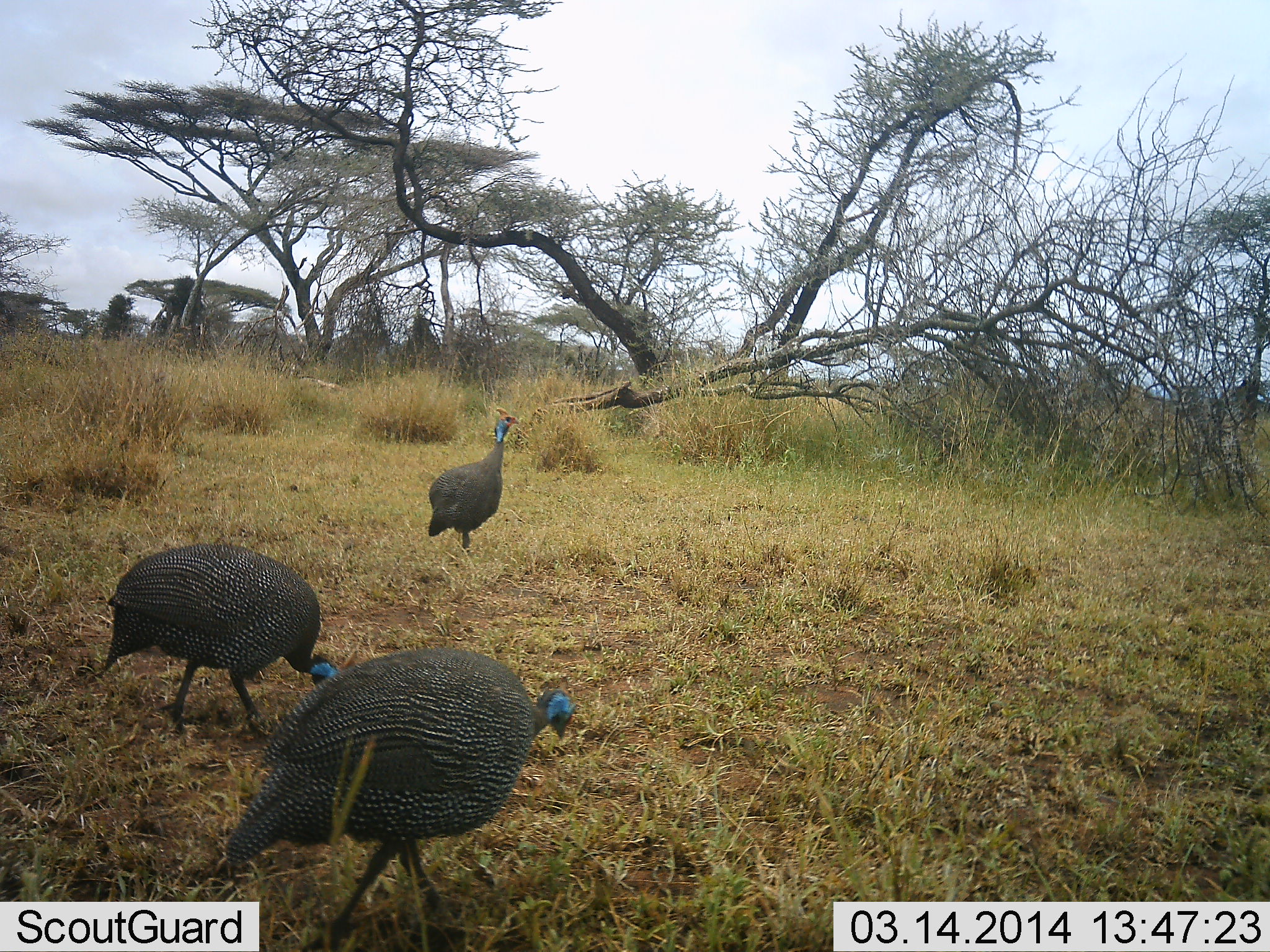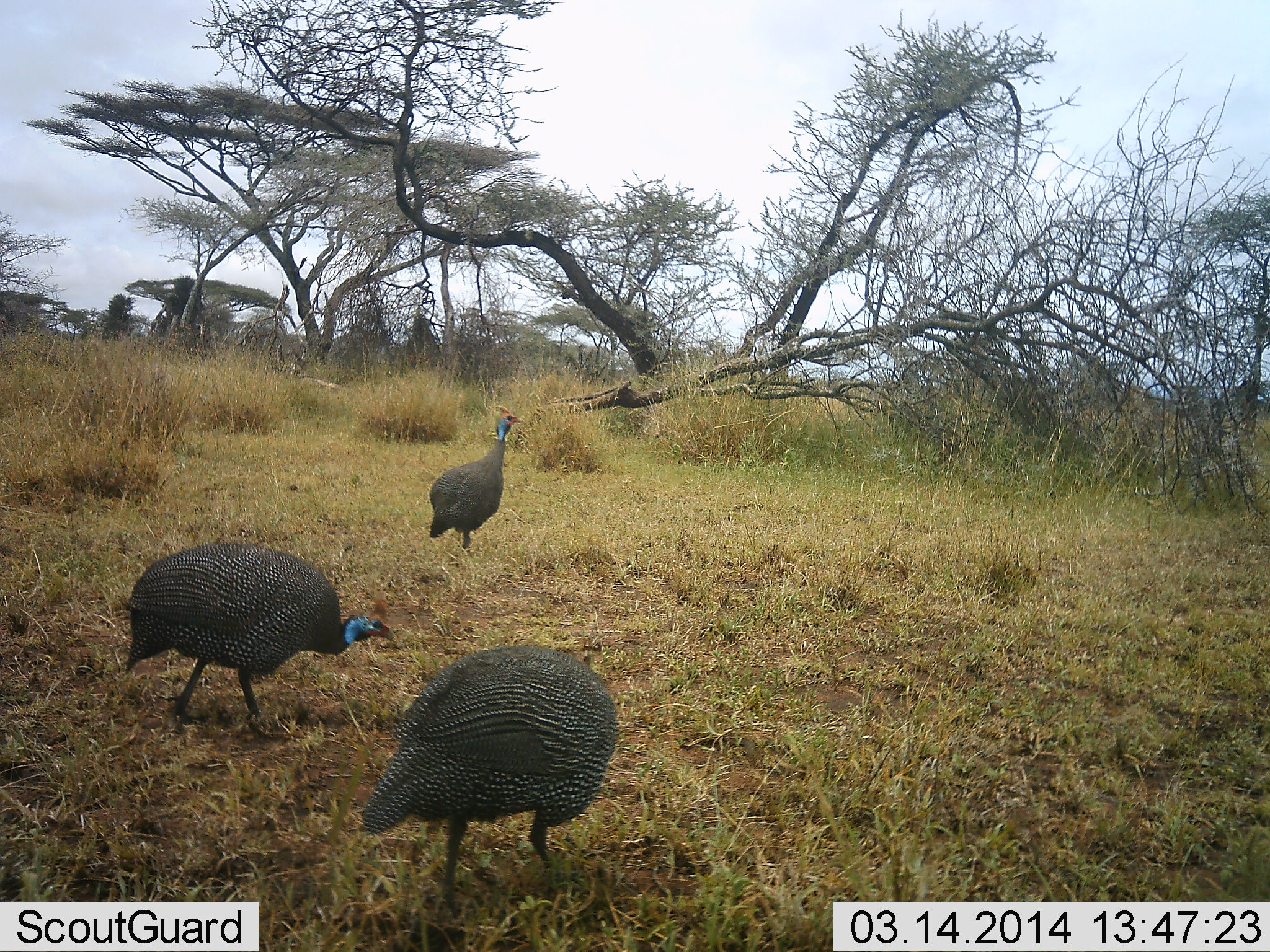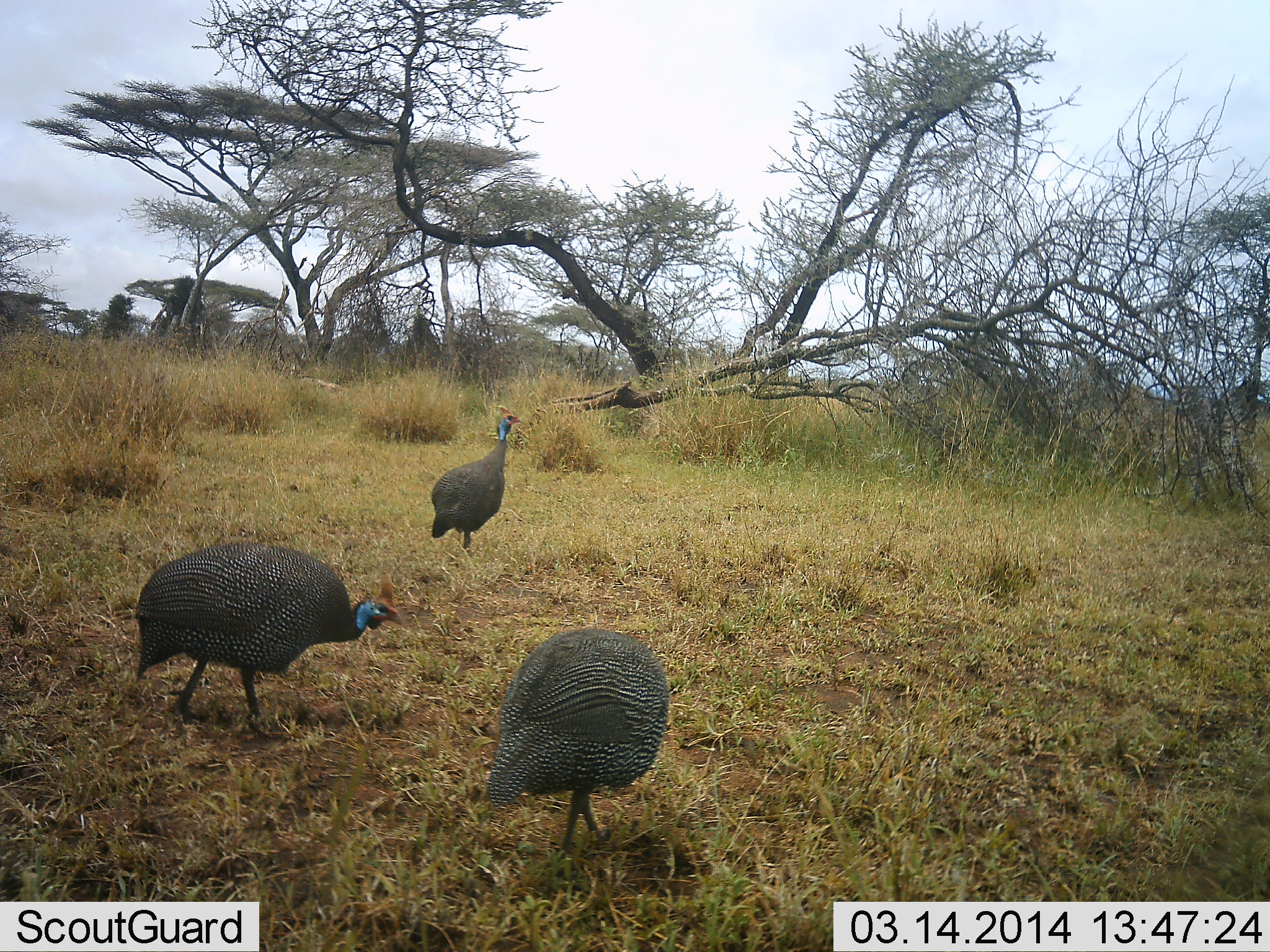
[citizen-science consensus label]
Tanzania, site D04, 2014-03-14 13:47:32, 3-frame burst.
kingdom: Animalia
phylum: Chordata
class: Aves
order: Galliformes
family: Numididae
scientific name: Numididae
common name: guinea fowl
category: guineafowl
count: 3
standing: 50%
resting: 0%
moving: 60%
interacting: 0%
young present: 0%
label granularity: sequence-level